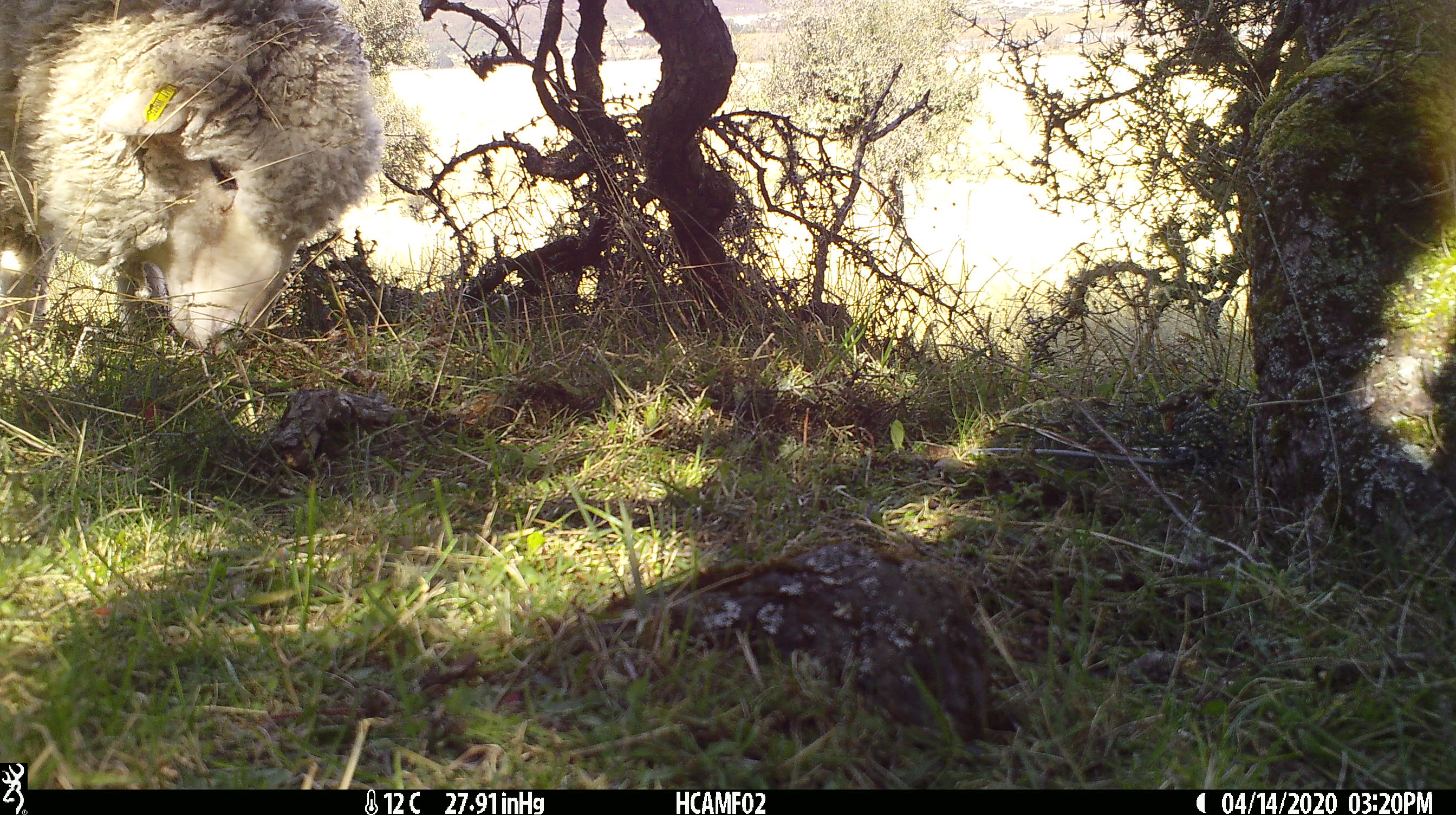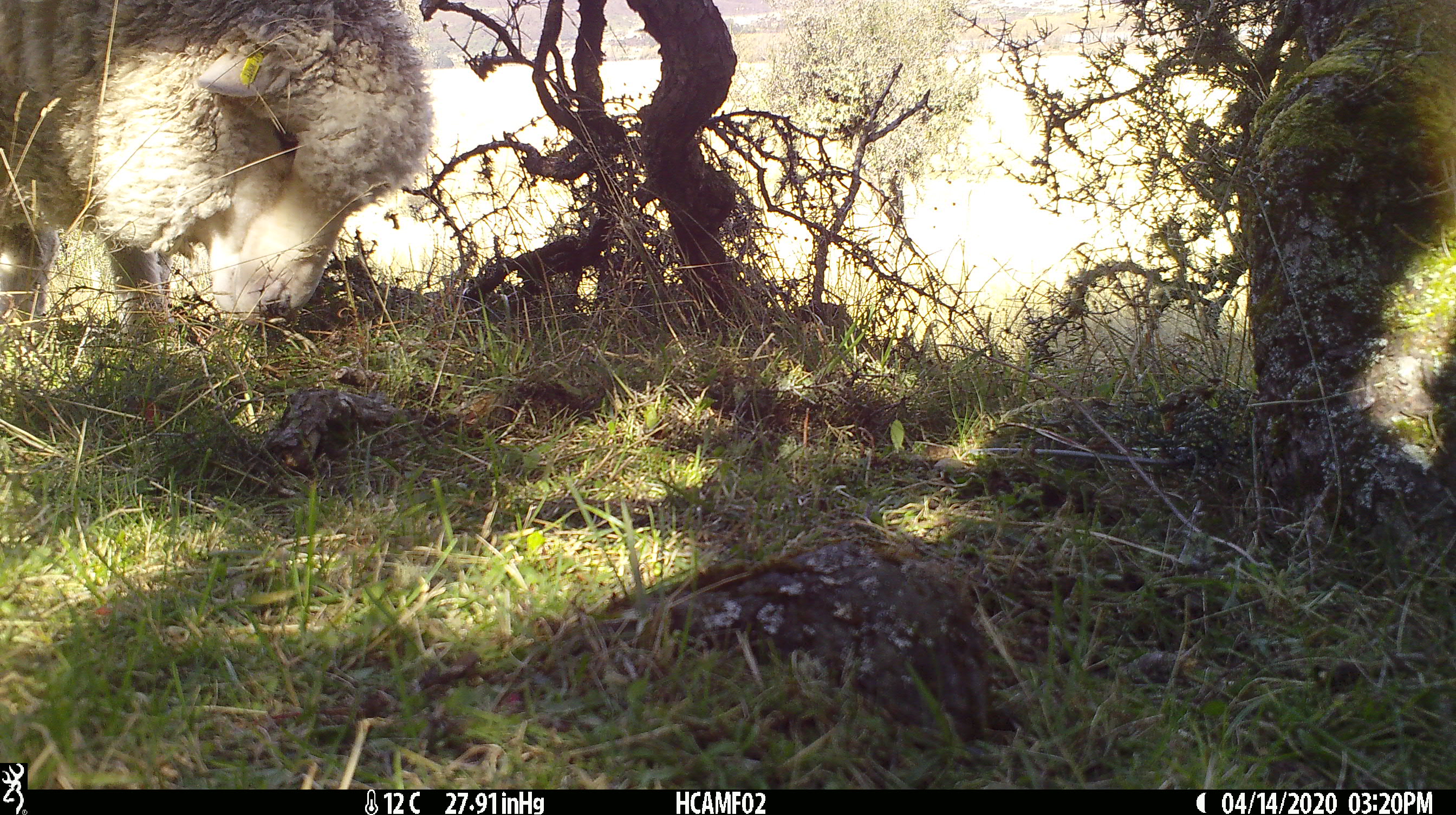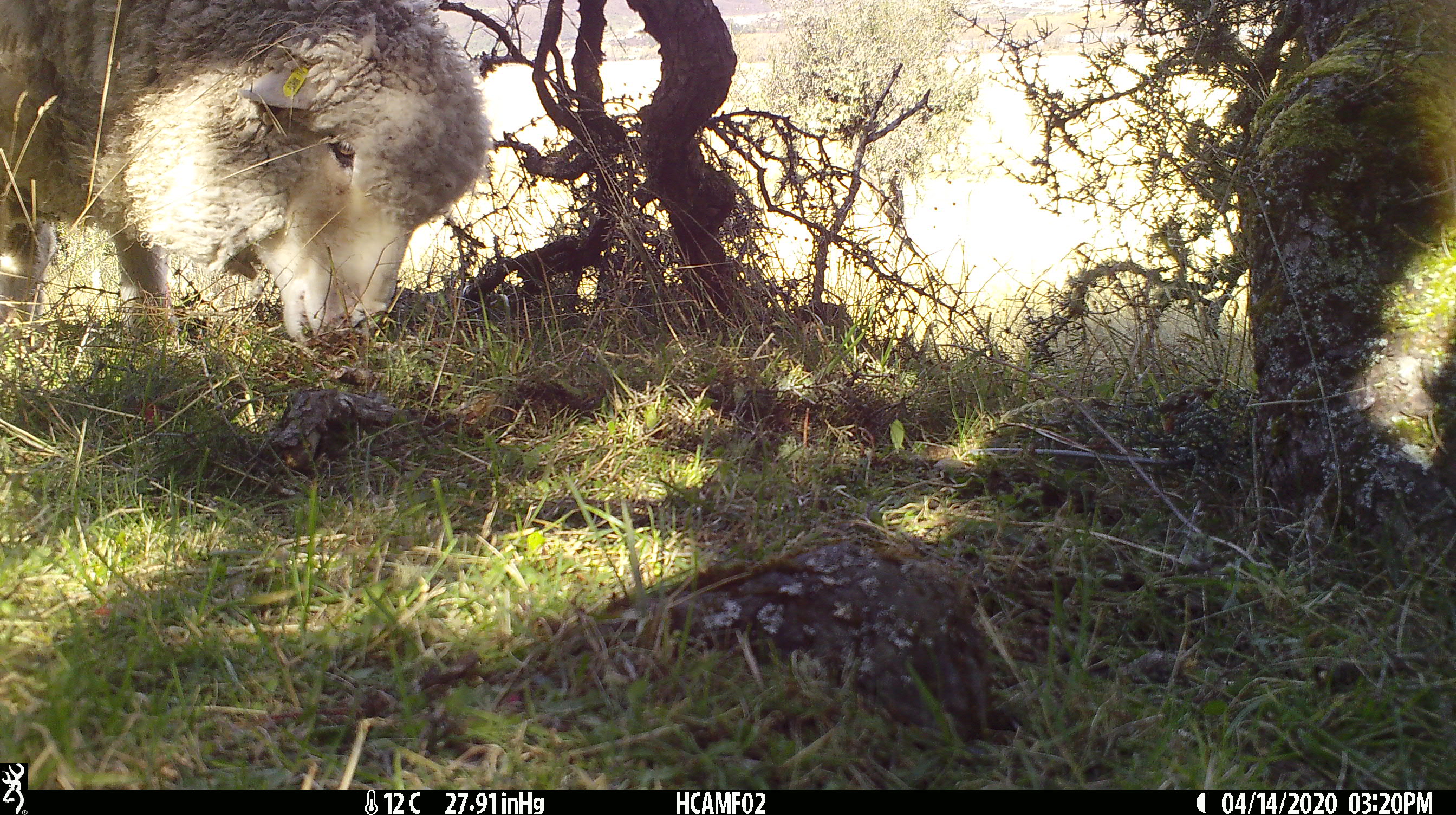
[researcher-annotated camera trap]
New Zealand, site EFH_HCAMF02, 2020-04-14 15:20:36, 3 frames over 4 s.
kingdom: Animalia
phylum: Chordata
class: Mammalia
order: Artiodactyla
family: Bovidae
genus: Ovis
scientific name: Ovis aries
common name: domestic sheep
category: sheep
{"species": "sheep (domestic sheep) (Ovis aries)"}